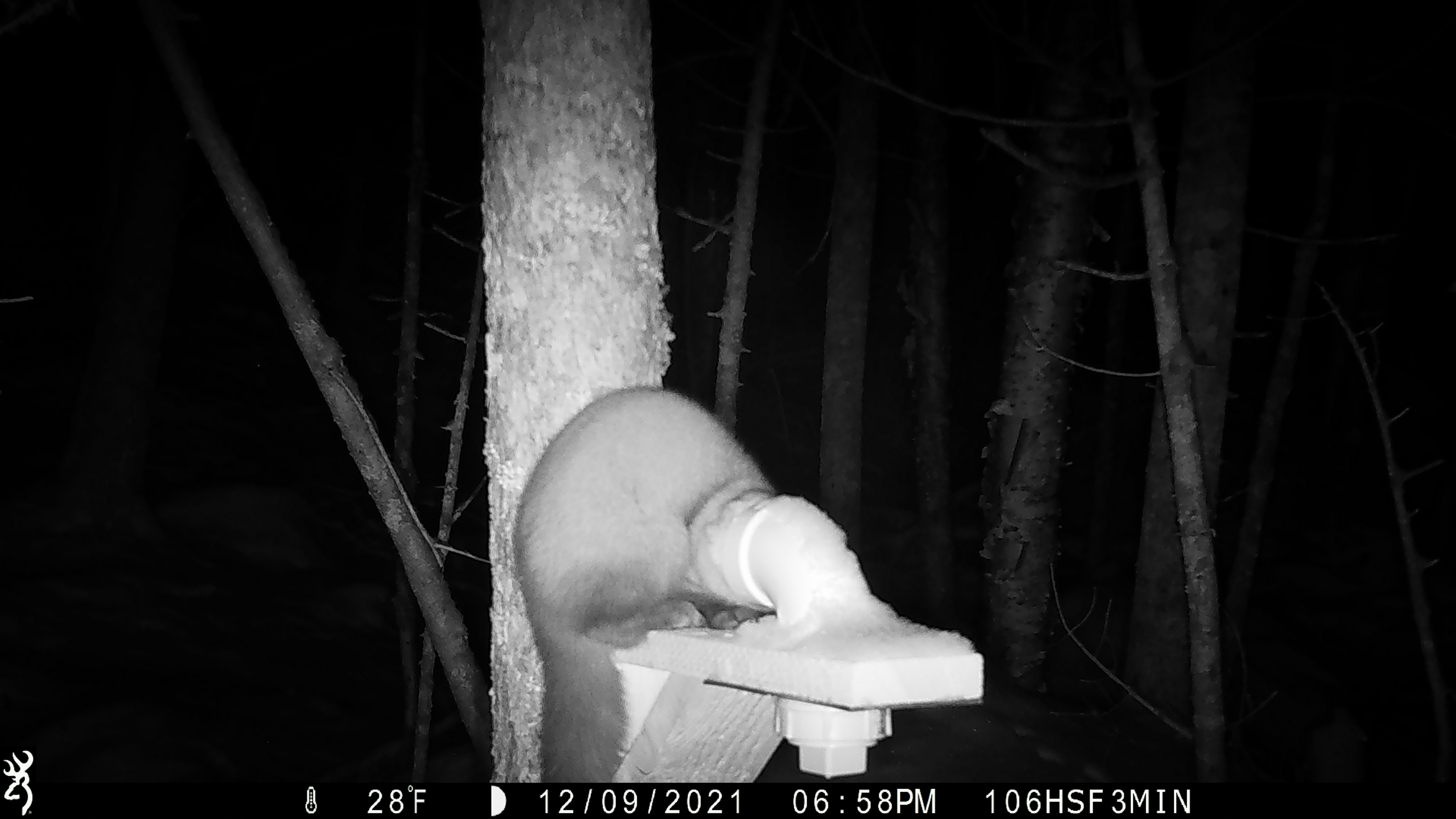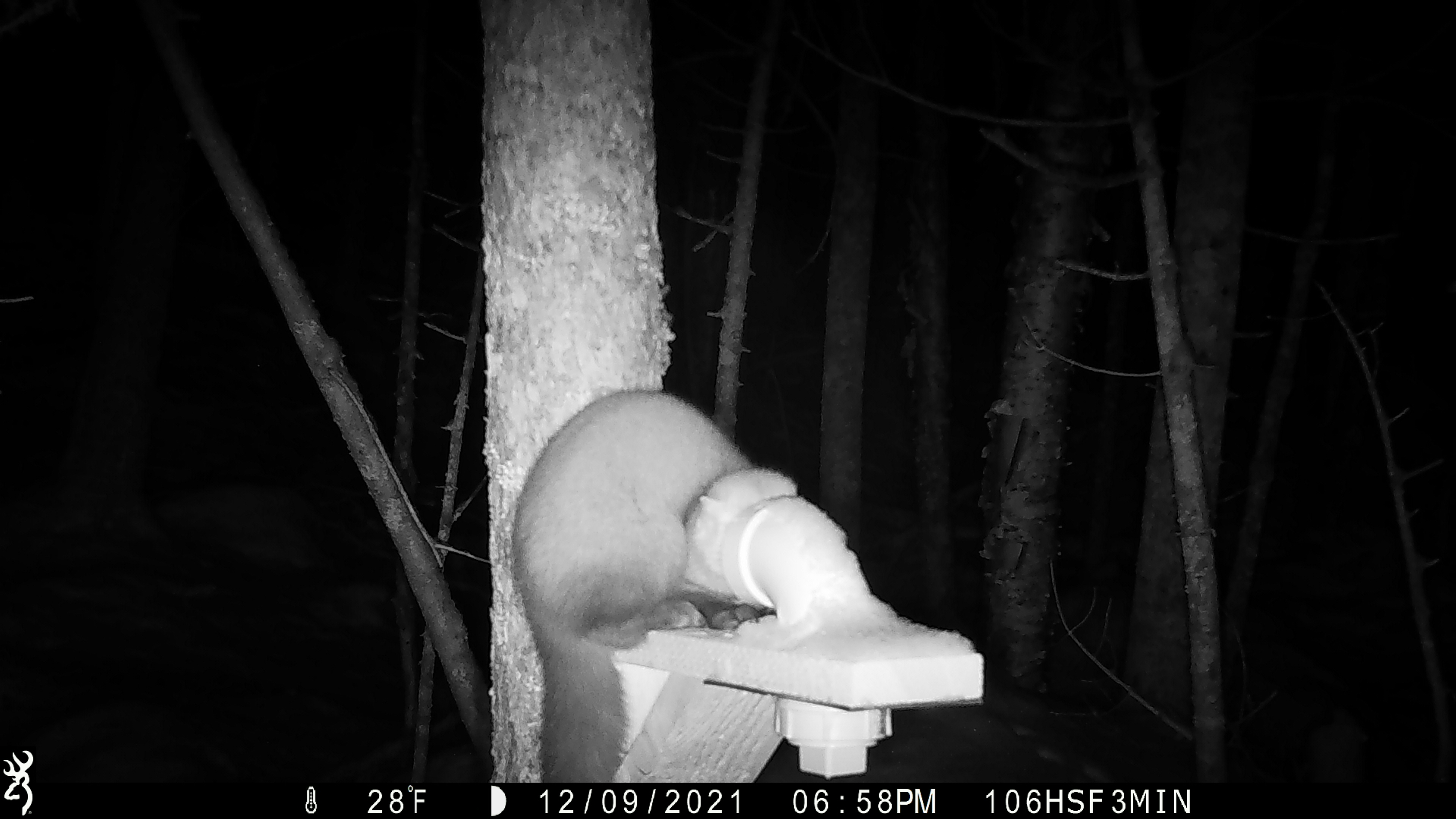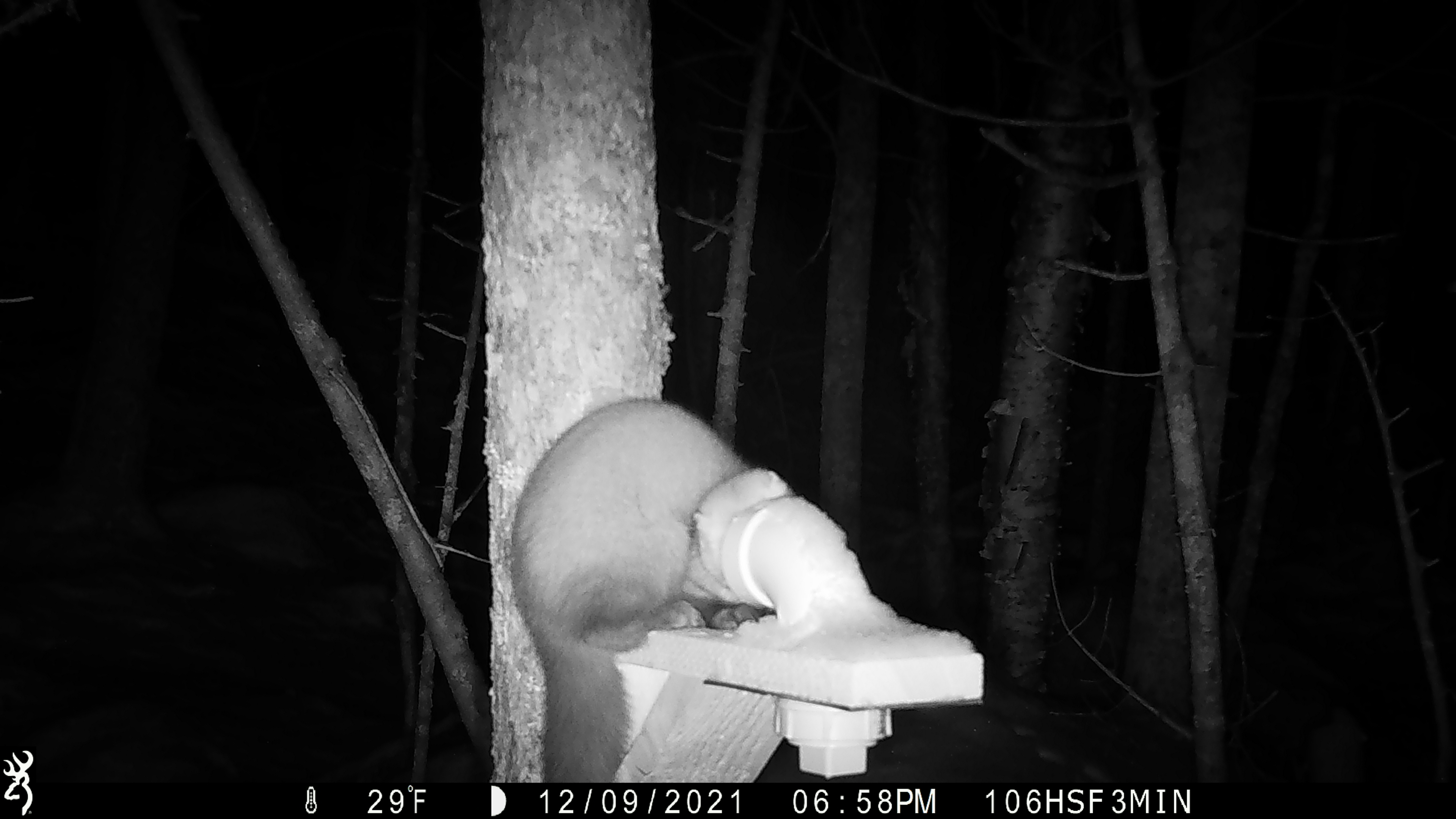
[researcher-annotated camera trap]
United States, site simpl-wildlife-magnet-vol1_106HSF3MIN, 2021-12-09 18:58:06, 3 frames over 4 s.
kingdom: Animalia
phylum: Chordata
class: Mammalia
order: Carnivora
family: Mustelidae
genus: Martes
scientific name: Martes americana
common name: american marten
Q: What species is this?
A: American marten (Martes americana).